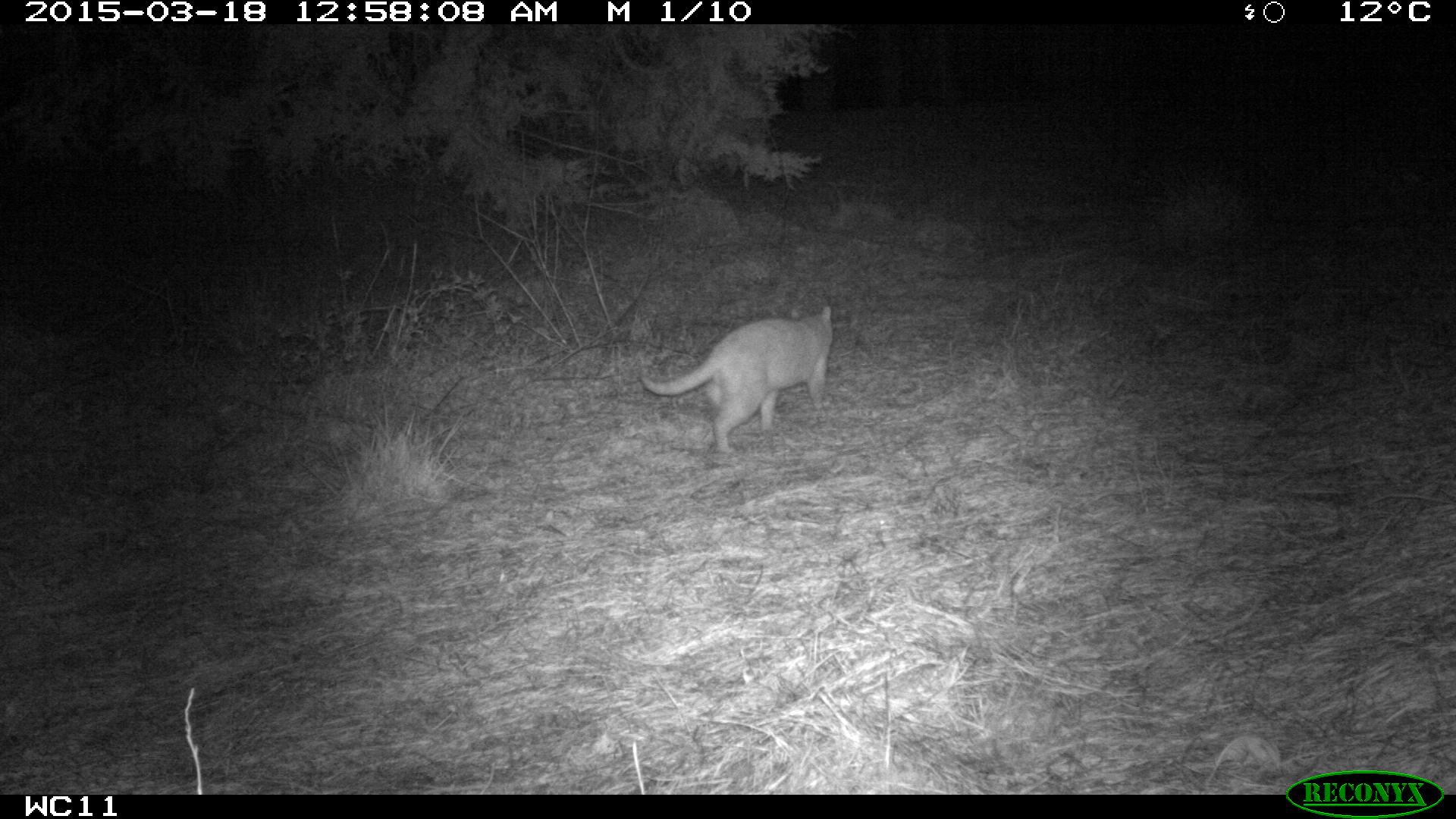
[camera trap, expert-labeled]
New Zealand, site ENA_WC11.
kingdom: Animalia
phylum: Chordata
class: Mammalia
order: Carnivora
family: Felidae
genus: Felis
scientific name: Felis catus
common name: domestic cat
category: cat